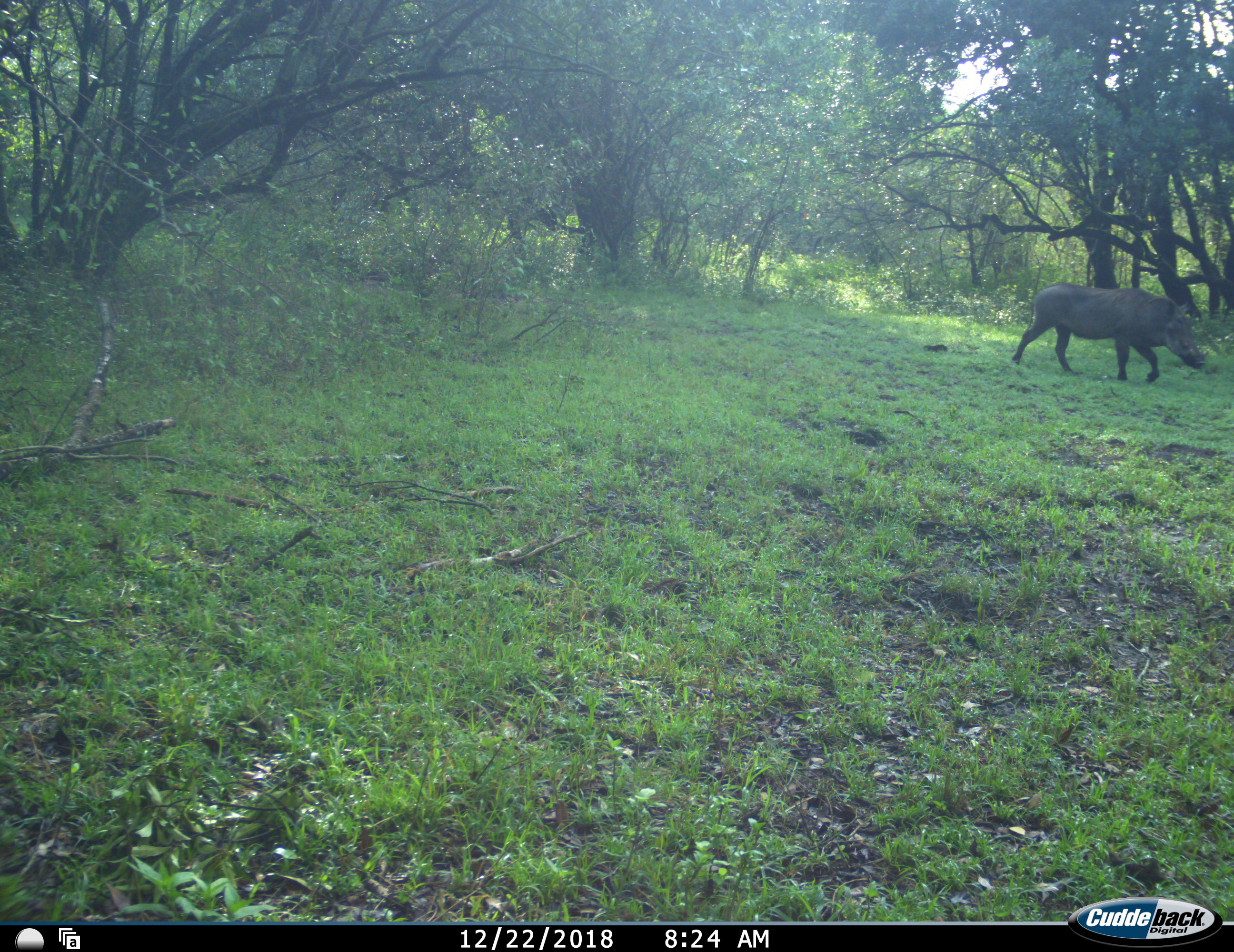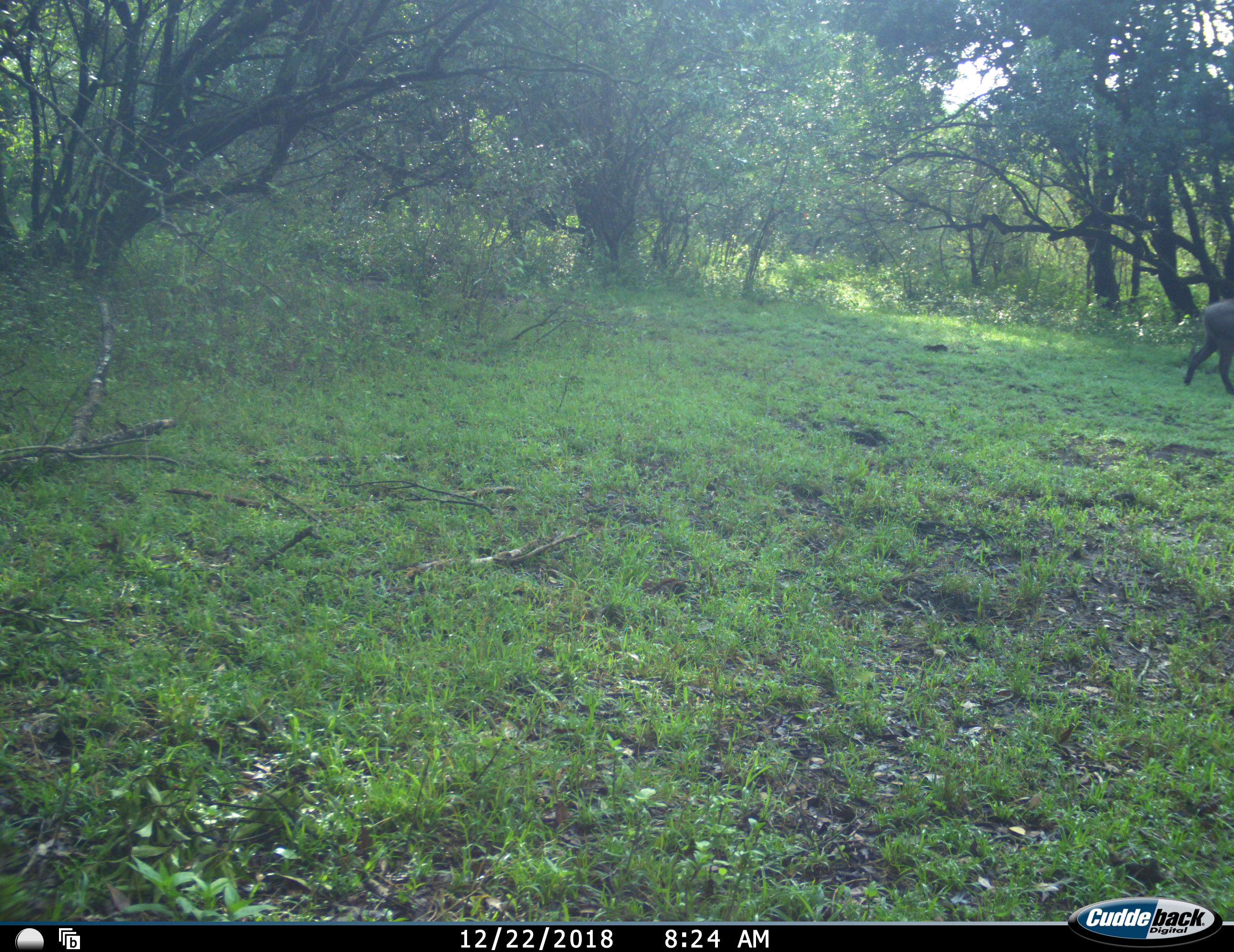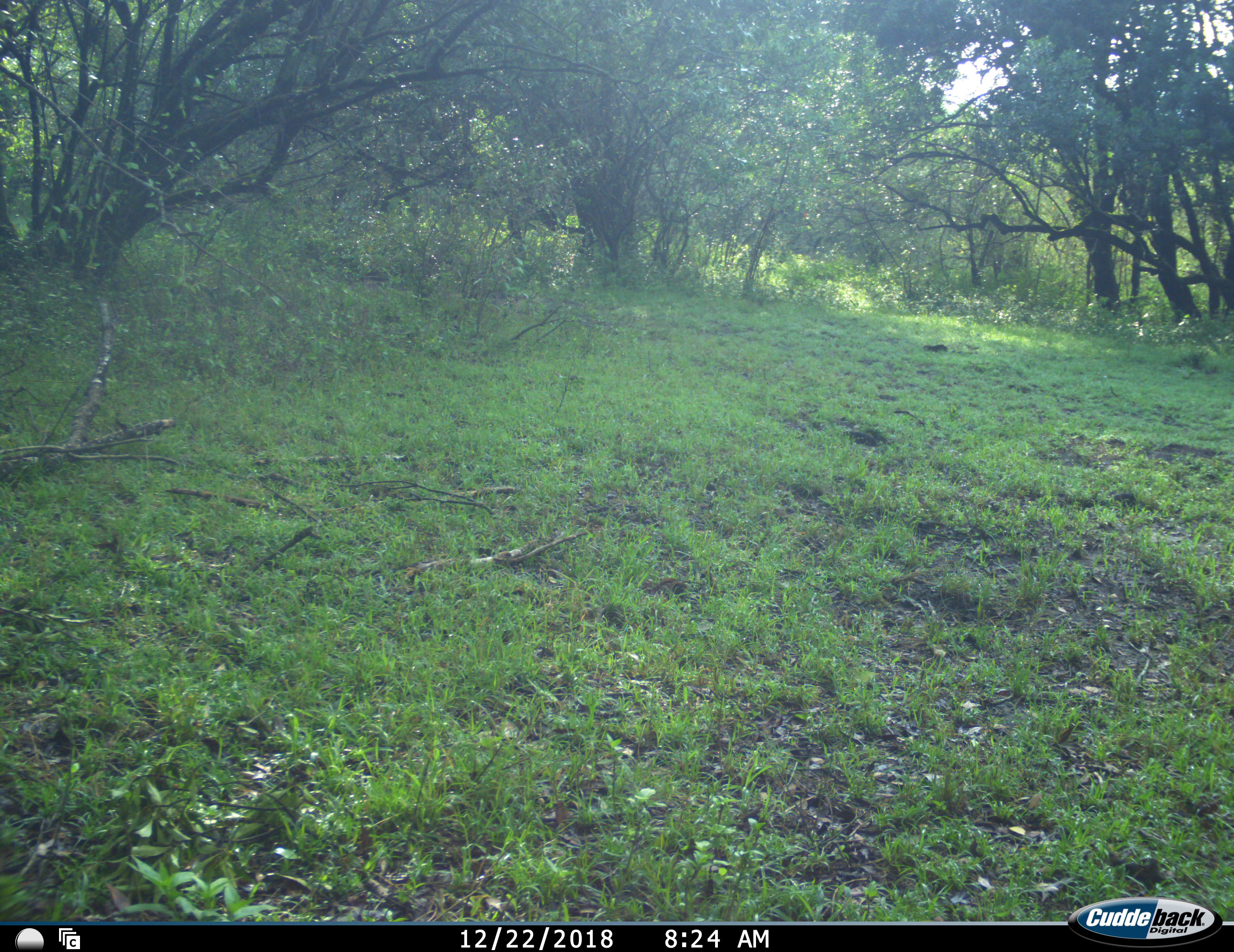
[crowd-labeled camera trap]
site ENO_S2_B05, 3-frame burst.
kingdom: Animalia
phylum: Chordata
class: Mammalia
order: Artiodactyla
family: Suidae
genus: Phacochoerus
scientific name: Phacochoerus africanus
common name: warthog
Warthog (Phacochoerus africanus), count 1. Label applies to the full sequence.